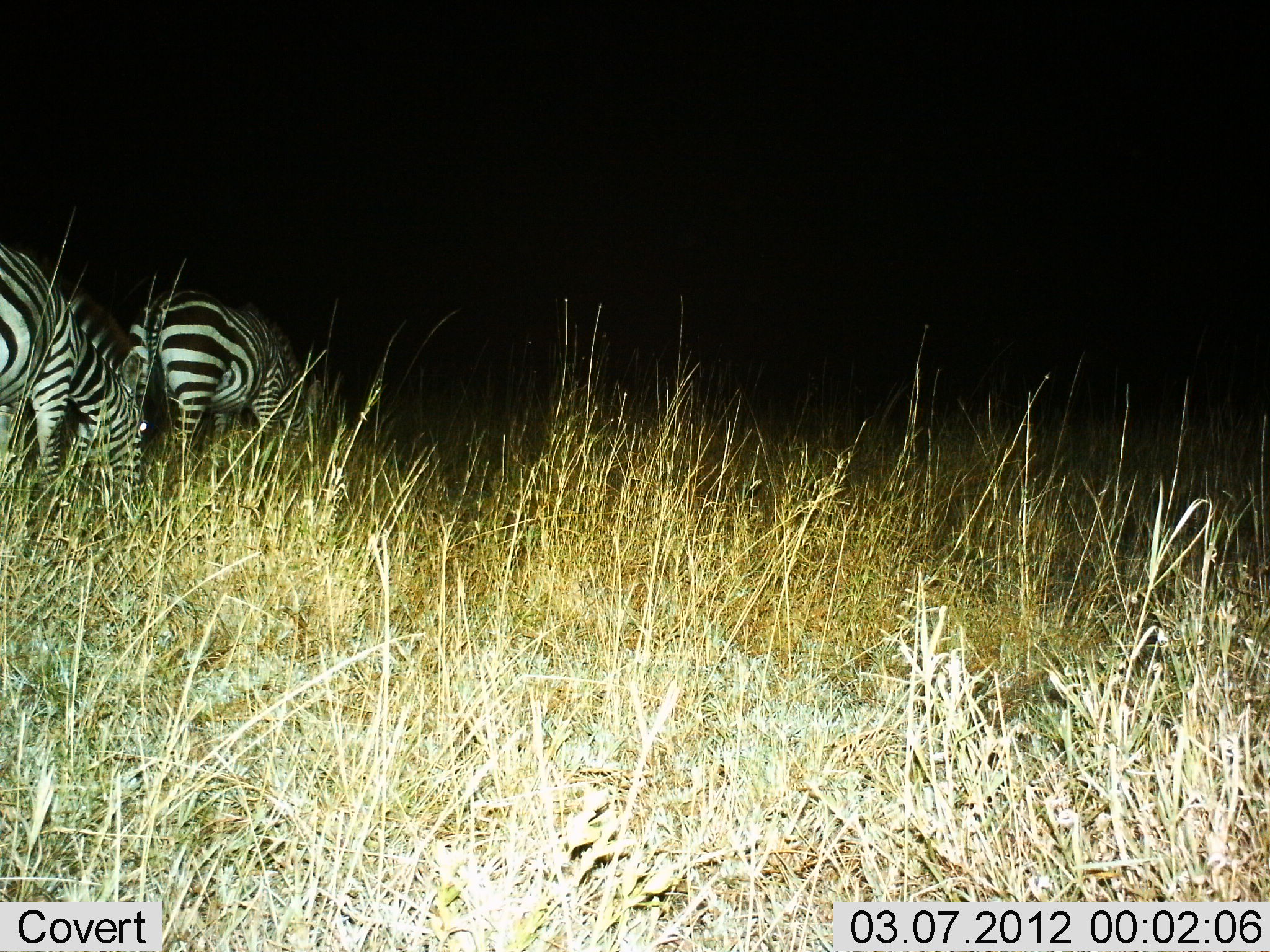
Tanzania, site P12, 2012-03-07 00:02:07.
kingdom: Animalia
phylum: Chordata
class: Mammalia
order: Perissodactyla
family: Equidae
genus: Equus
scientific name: Equus quagga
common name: plains zebra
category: zebra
Zebra (plains zebra) (Equus quagga), count 2. Behavior (volunteer vote fractions): standing 11%, resting 0%, moving 7%, interacting 0%. Young present (vote fraction): 0%. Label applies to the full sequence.